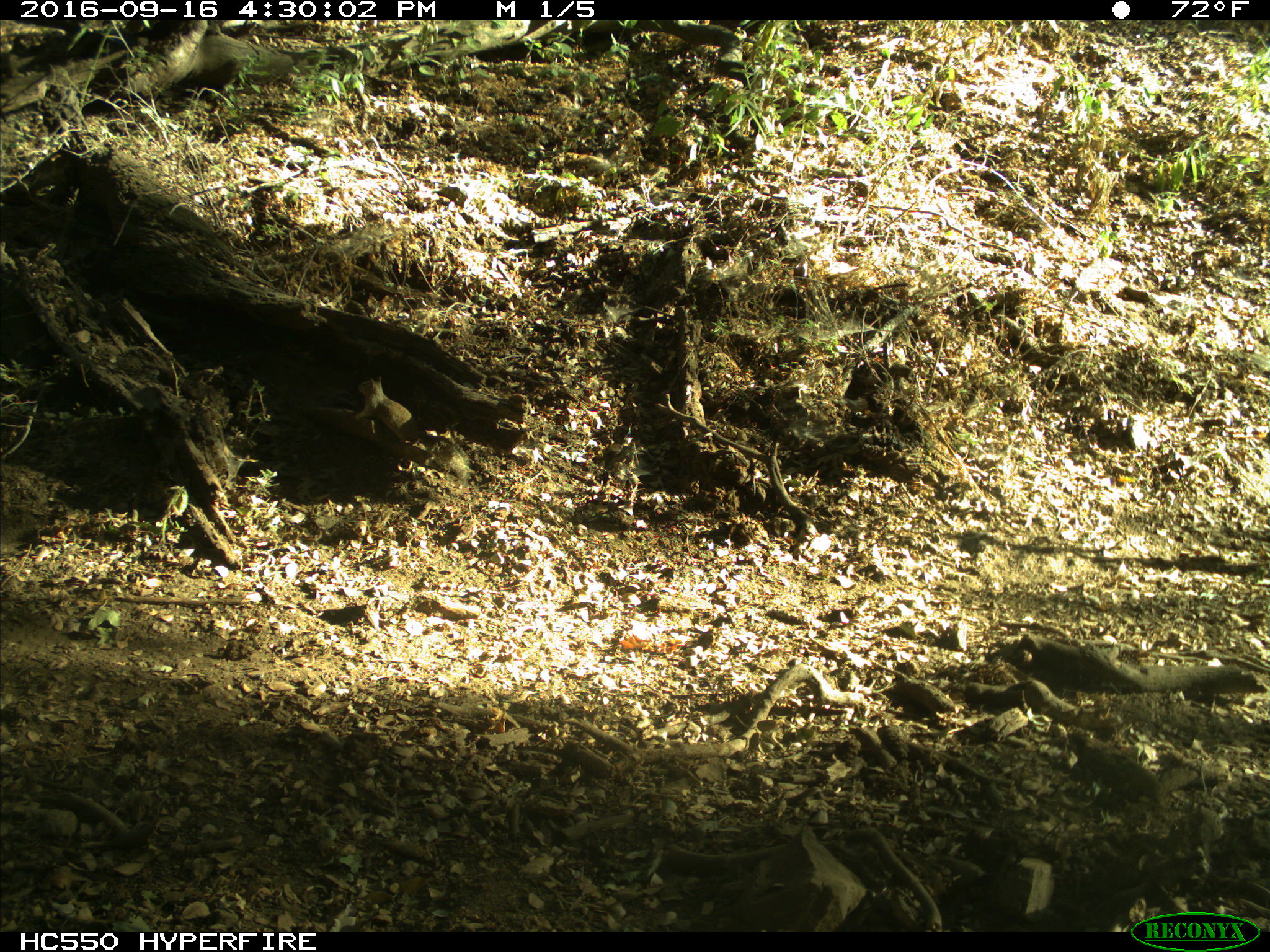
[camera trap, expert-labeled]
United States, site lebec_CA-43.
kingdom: Animalia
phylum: Chordata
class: Mammalia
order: Rodentia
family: Sciuridae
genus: Otospermophilus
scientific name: Otospermophilus beecheyi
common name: california ground squirrel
Otospermophilus beecheyi (california ground squirrel).